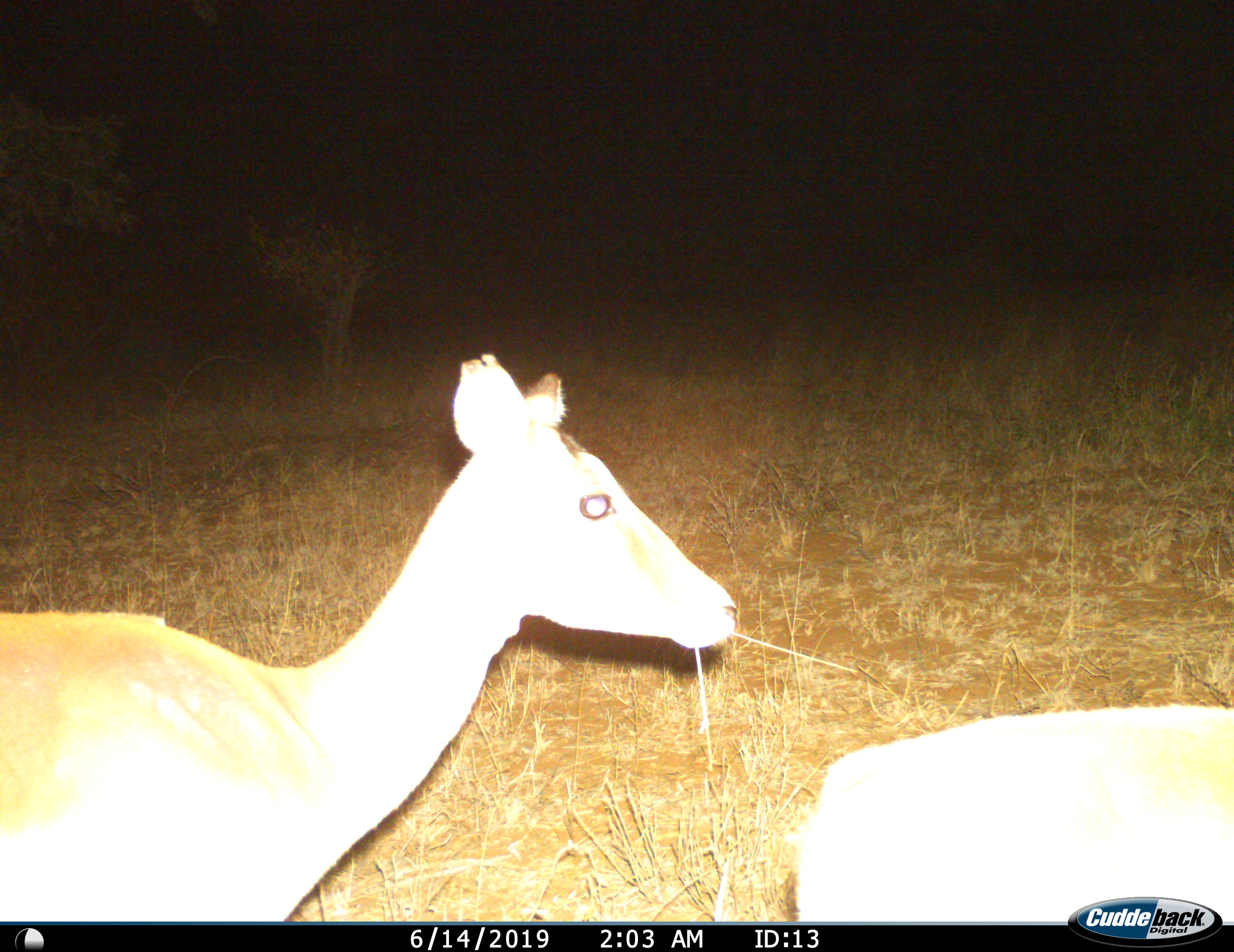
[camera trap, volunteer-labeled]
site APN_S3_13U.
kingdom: Animalia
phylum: Chordata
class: Mammalia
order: Artiodactyla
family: Bovidae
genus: Aepyceros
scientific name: Aepyceros melampus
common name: impala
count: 2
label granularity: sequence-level